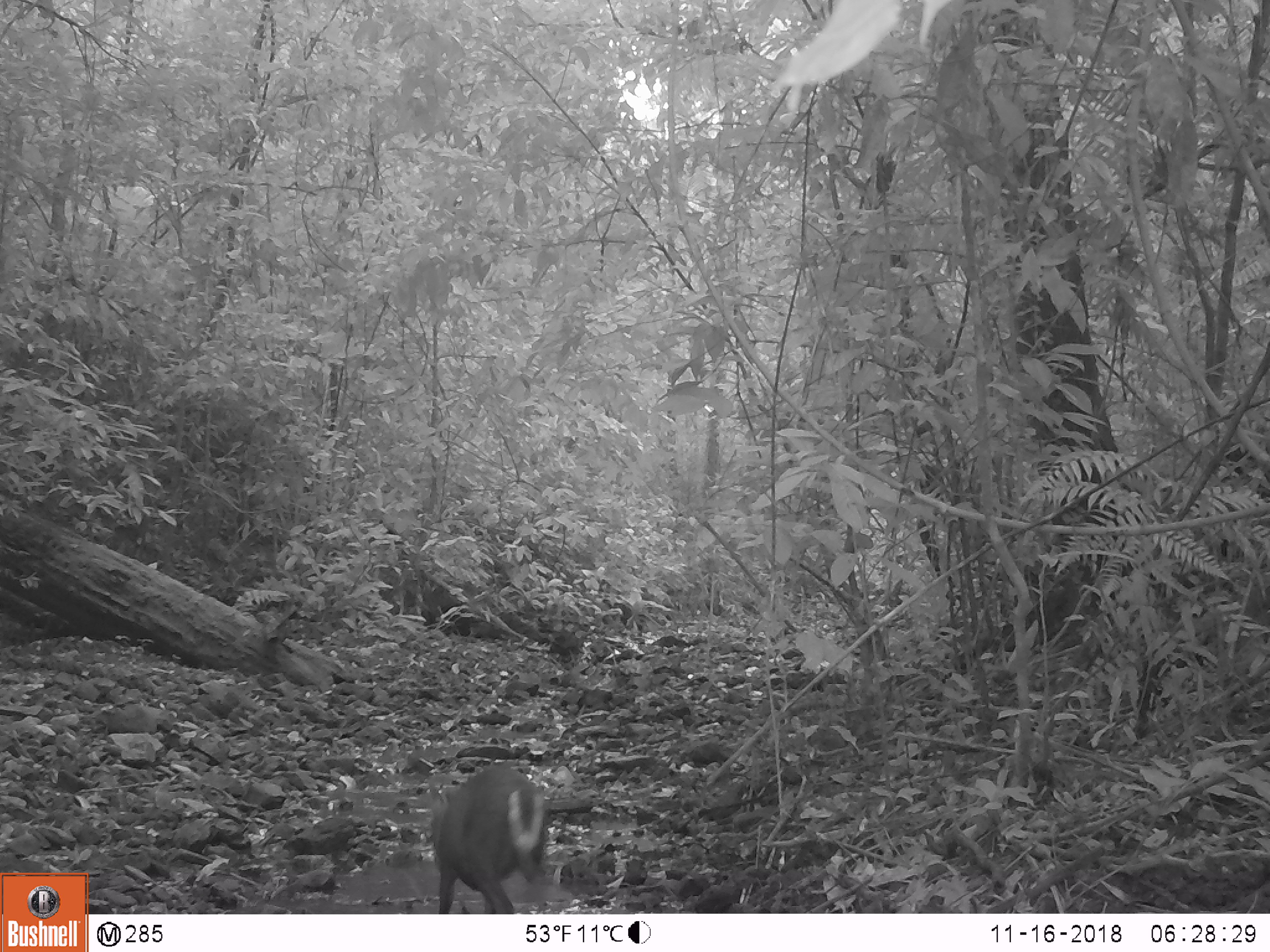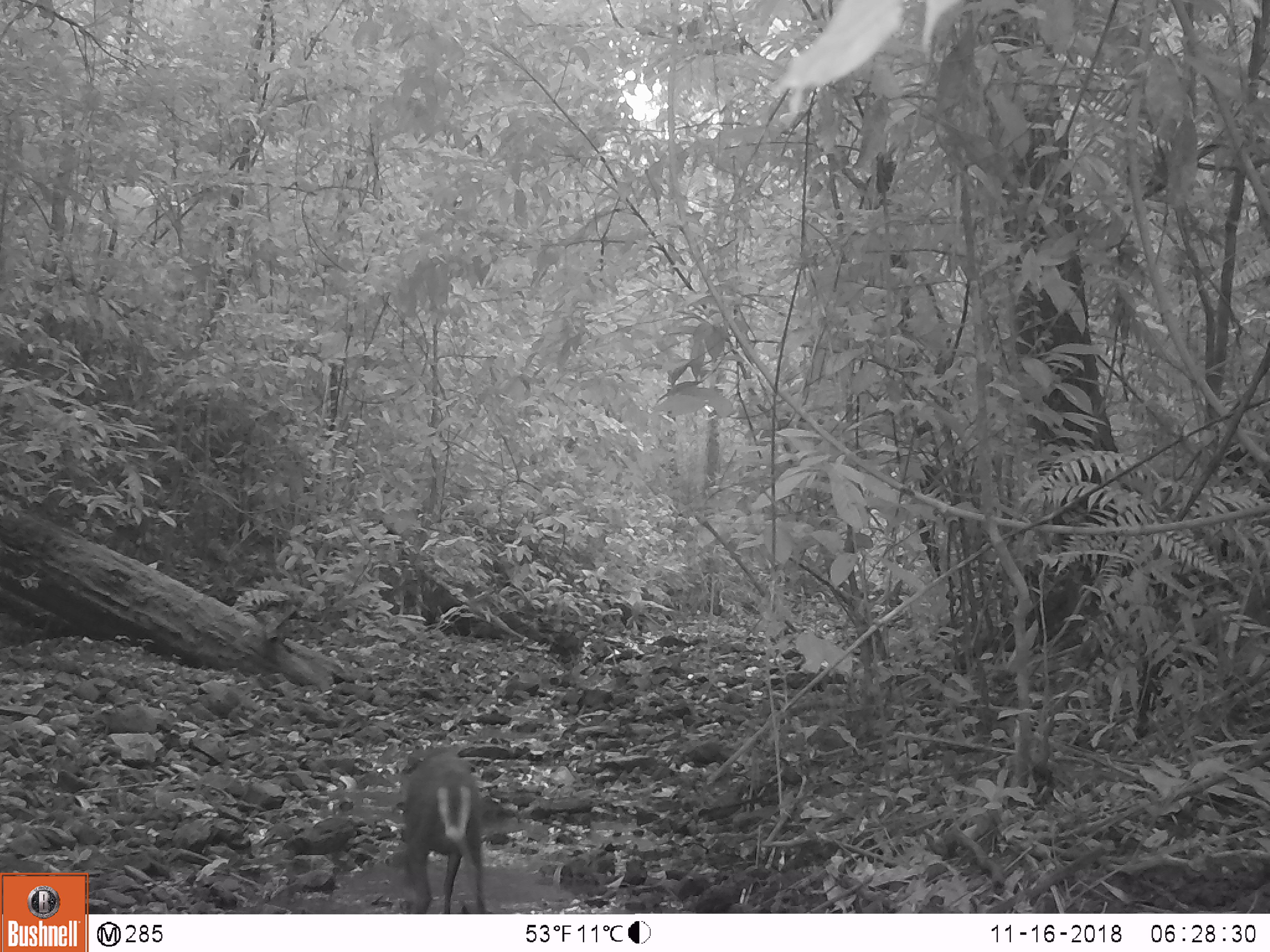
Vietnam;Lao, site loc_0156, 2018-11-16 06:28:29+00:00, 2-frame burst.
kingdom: Animalia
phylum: Chordata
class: Mammalia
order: Artiodactyla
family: Cervidae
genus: Muntiacus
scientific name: Muntiacus rooseveltorum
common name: roosevelt's muntjac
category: roosevelts muntjac group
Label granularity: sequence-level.